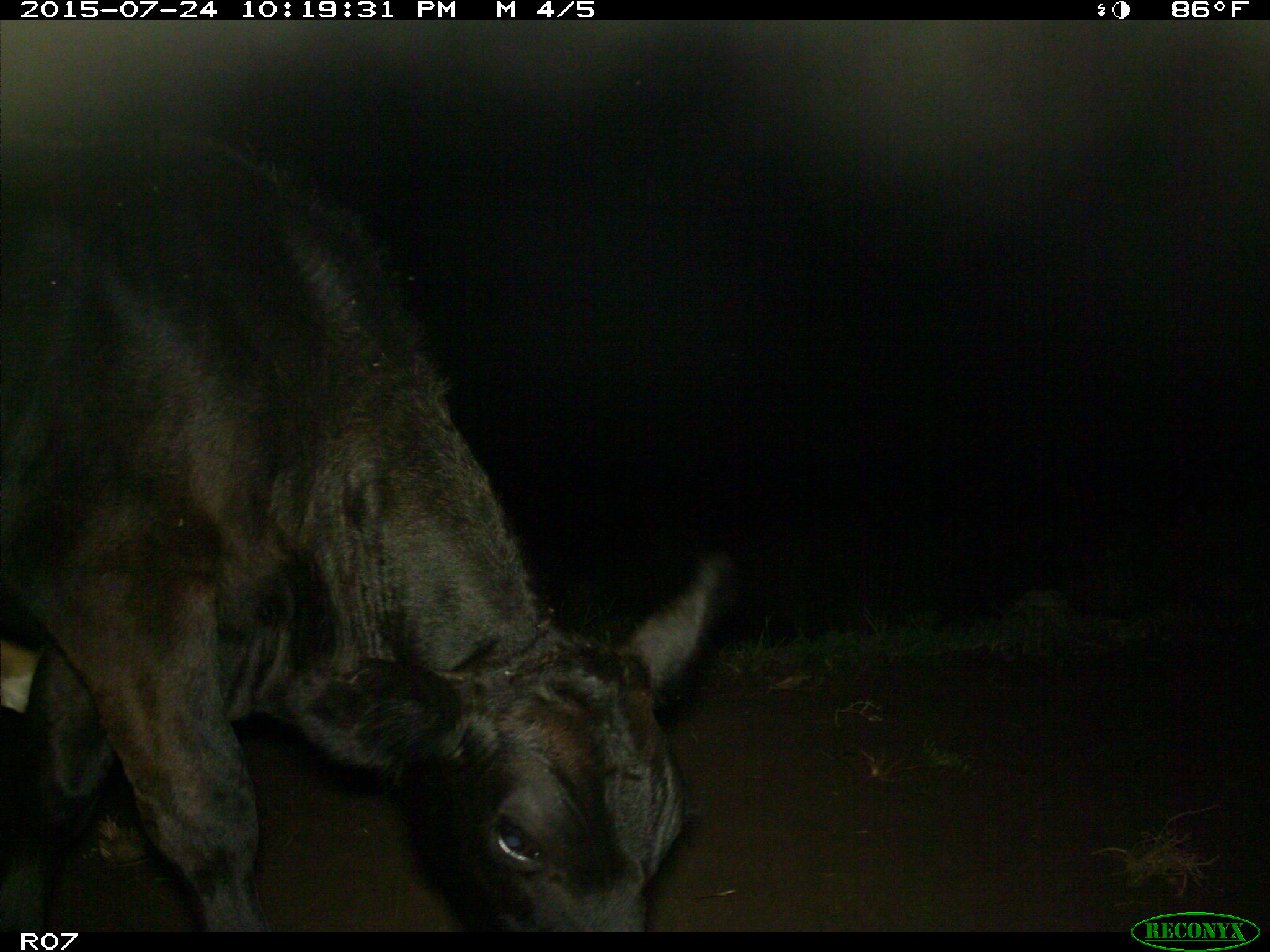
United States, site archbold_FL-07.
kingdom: Animalia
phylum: Chordata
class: Mammalia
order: Artiodactyla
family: Bovidae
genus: Bos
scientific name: Bos taurus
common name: domestic cow